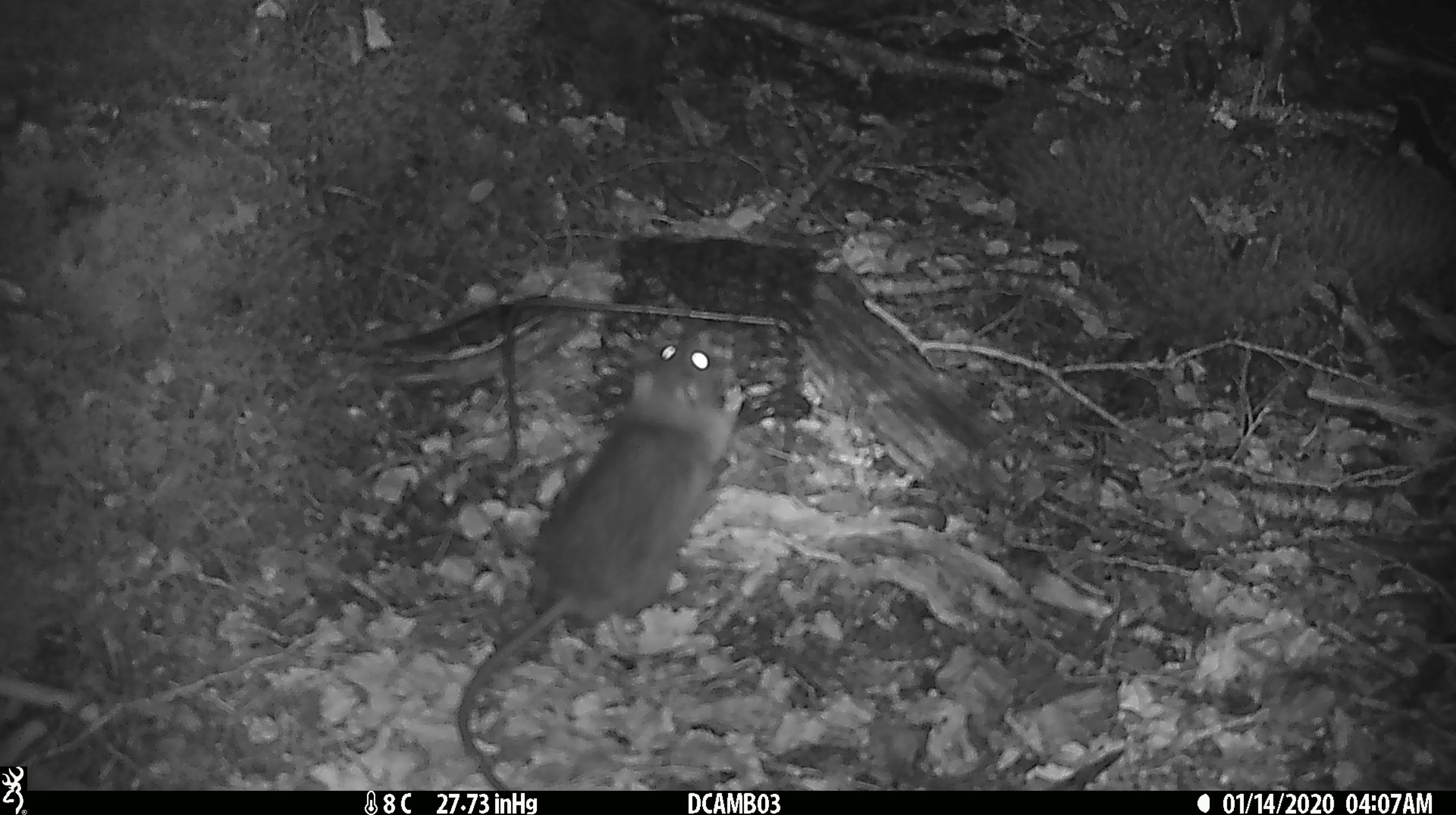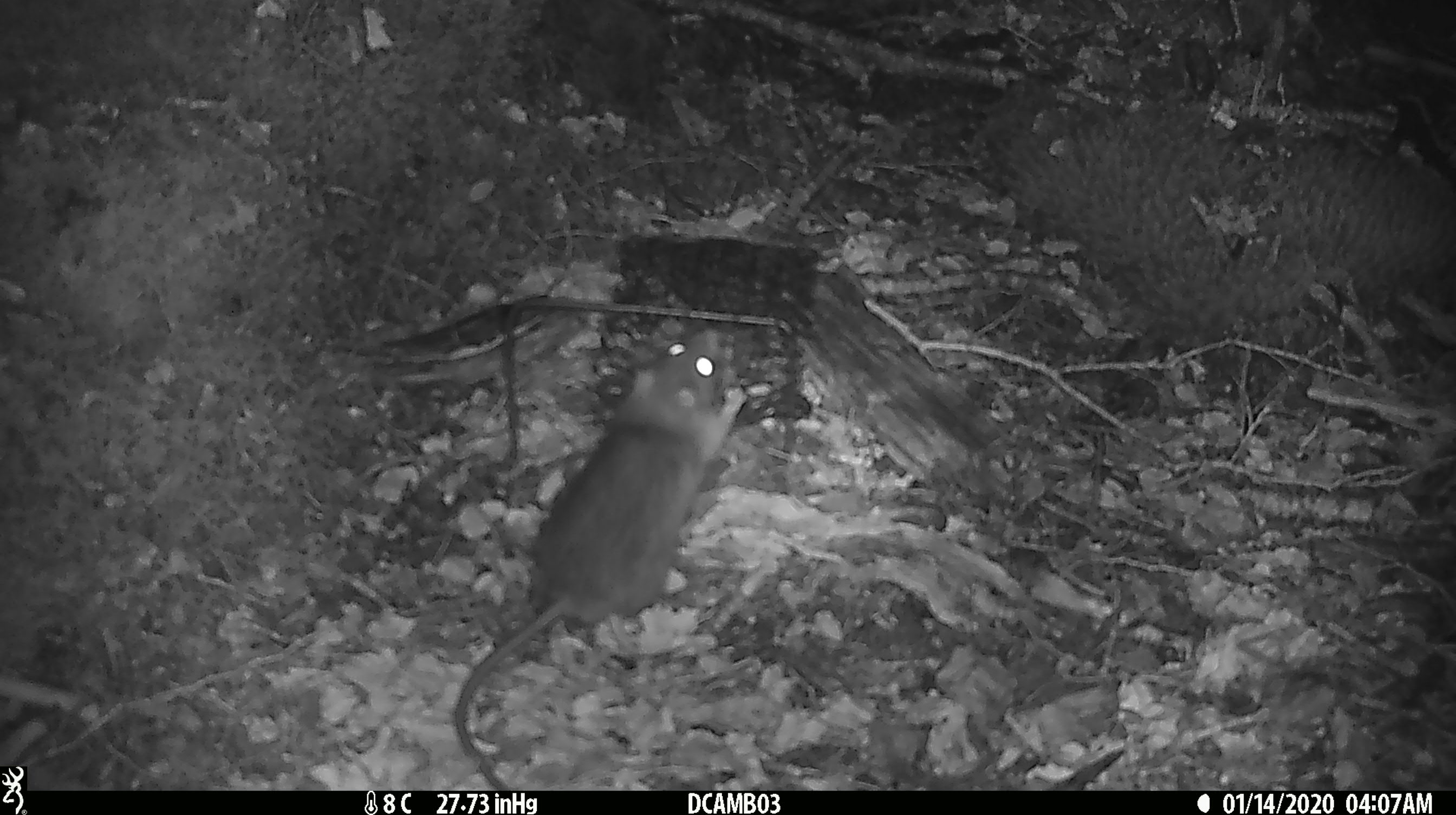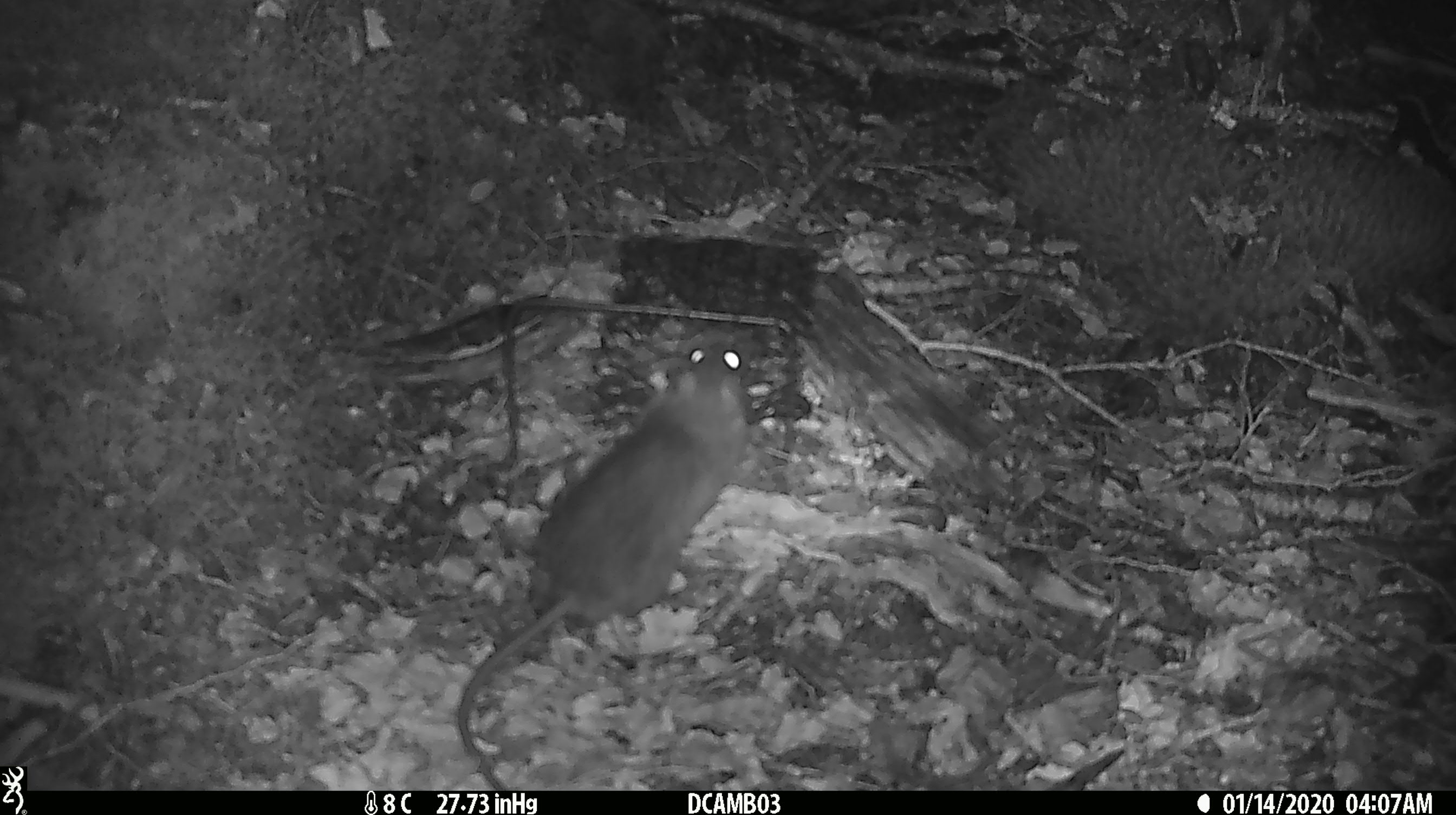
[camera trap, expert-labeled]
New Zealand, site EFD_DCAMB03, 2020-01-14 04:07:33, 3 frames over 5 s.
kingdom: Animalia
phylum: Chordata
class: Mammalia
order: Rodentia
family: Muridae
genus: Rattus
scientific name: Rattus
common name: rat